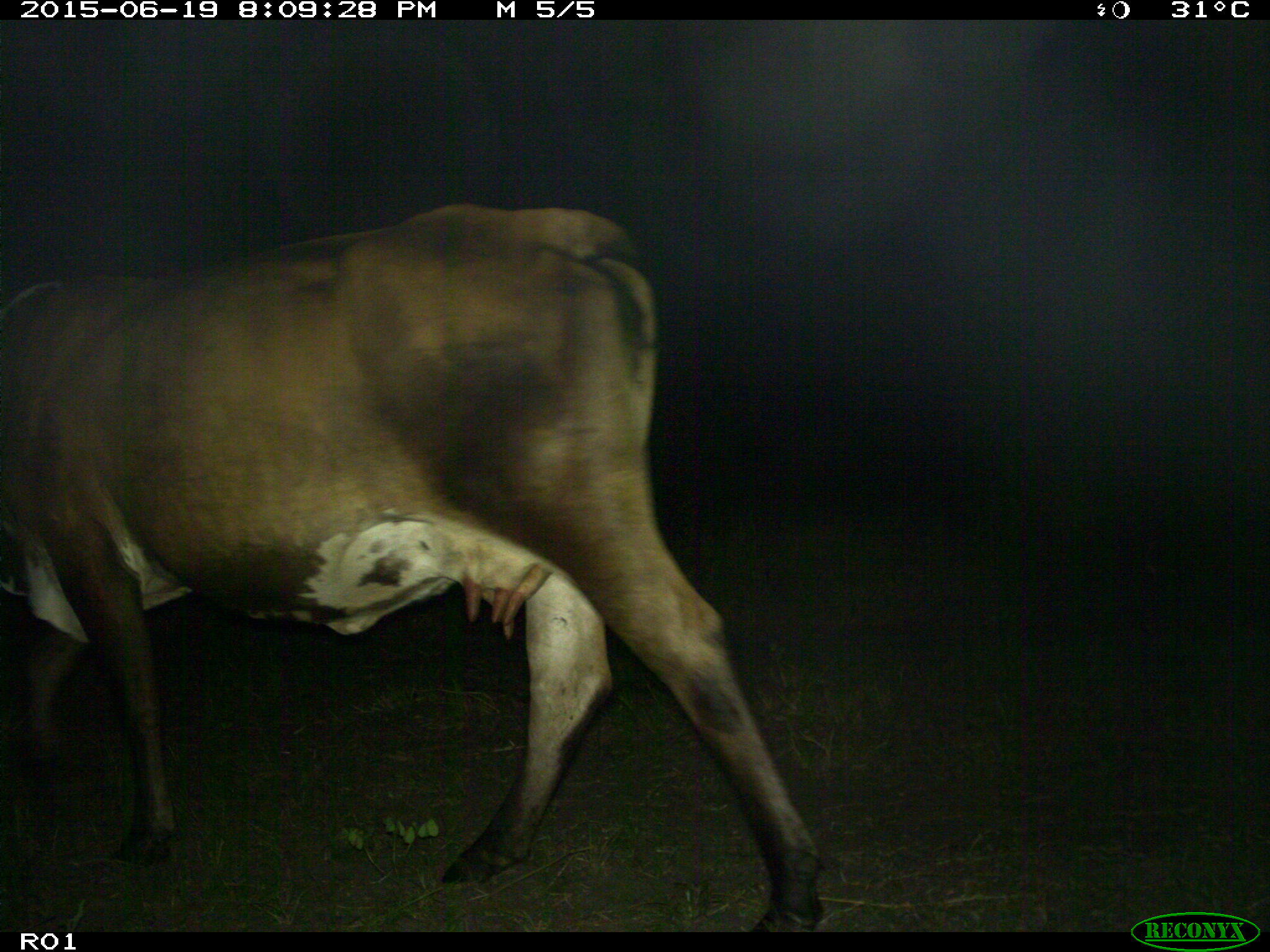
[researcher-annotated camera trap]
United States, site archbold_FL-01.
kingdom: Animalia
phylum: Chordata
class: Mammalia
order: Artiodactyla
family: Bovidae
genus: Bos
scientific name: Bos taurus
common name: domestic cow